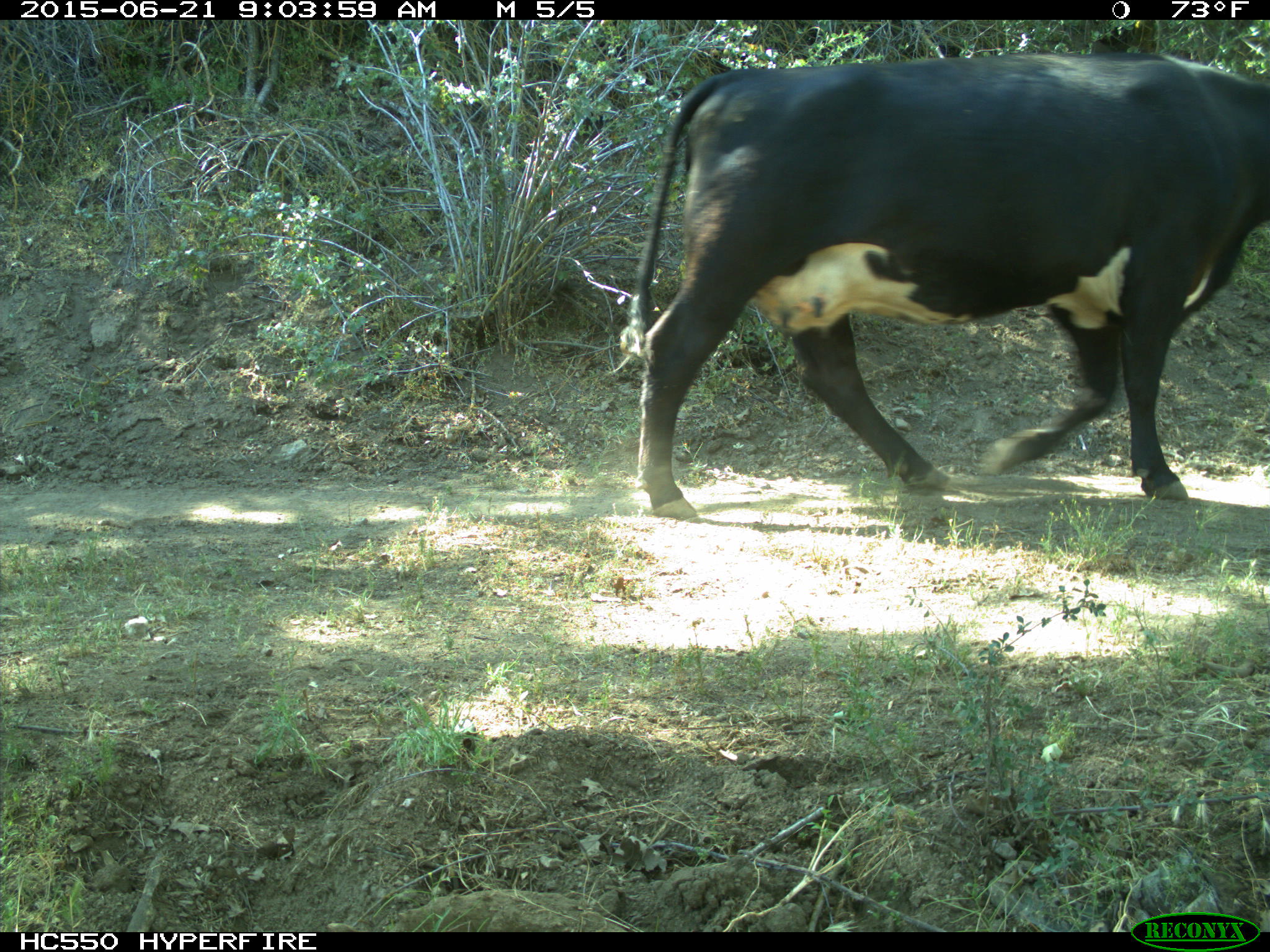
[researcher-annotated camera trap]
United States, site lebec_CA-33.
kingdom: Animalia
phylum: Chordata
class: Mammalia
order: Artiodactyla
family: Bovidae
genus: Bos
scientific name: Bos taurus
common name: domestic cow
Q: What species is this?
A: Bos taurus (domestic cow).